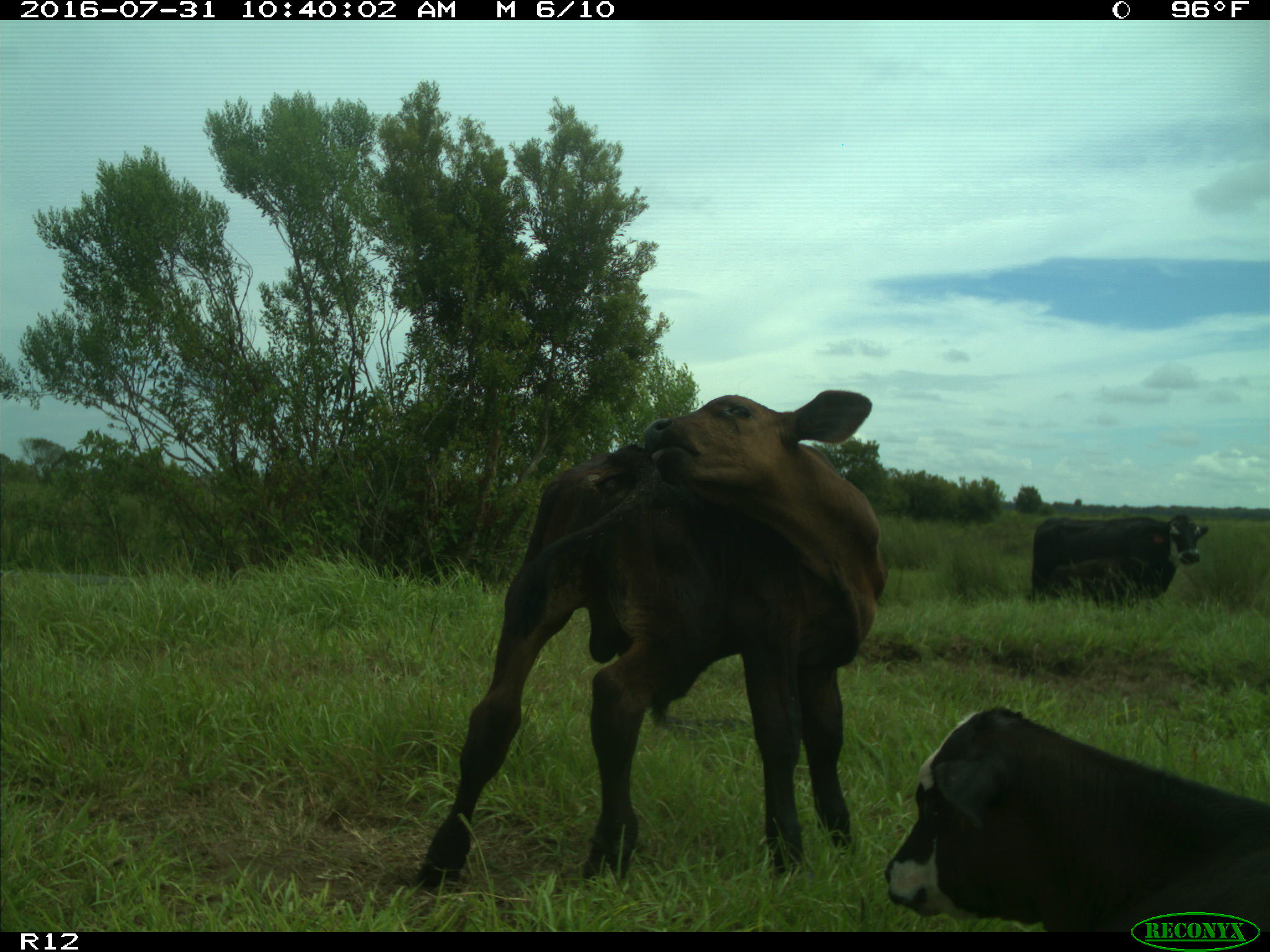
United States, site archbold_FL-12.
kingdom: Animalia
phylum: Chordata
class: Mammalia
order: Artiodactyla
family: Bovidae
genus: Bos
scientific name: Bos taurus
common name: domestic cow